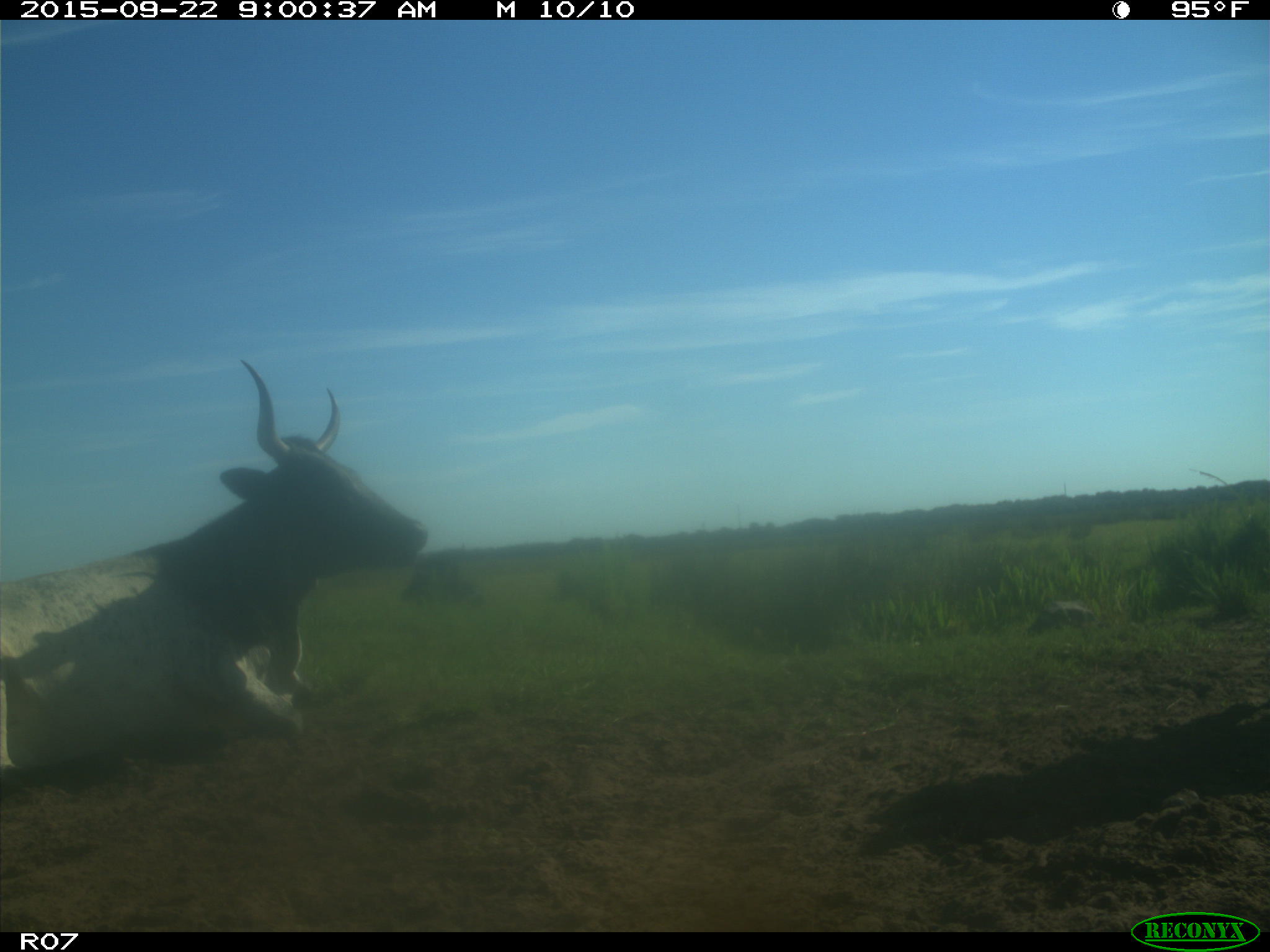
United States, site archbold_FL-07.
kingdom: Animalia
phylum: Chordata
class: Mammalia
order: Artiodactyla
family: Bovidae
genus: Bos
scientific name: Bos taurus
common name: domestic cow